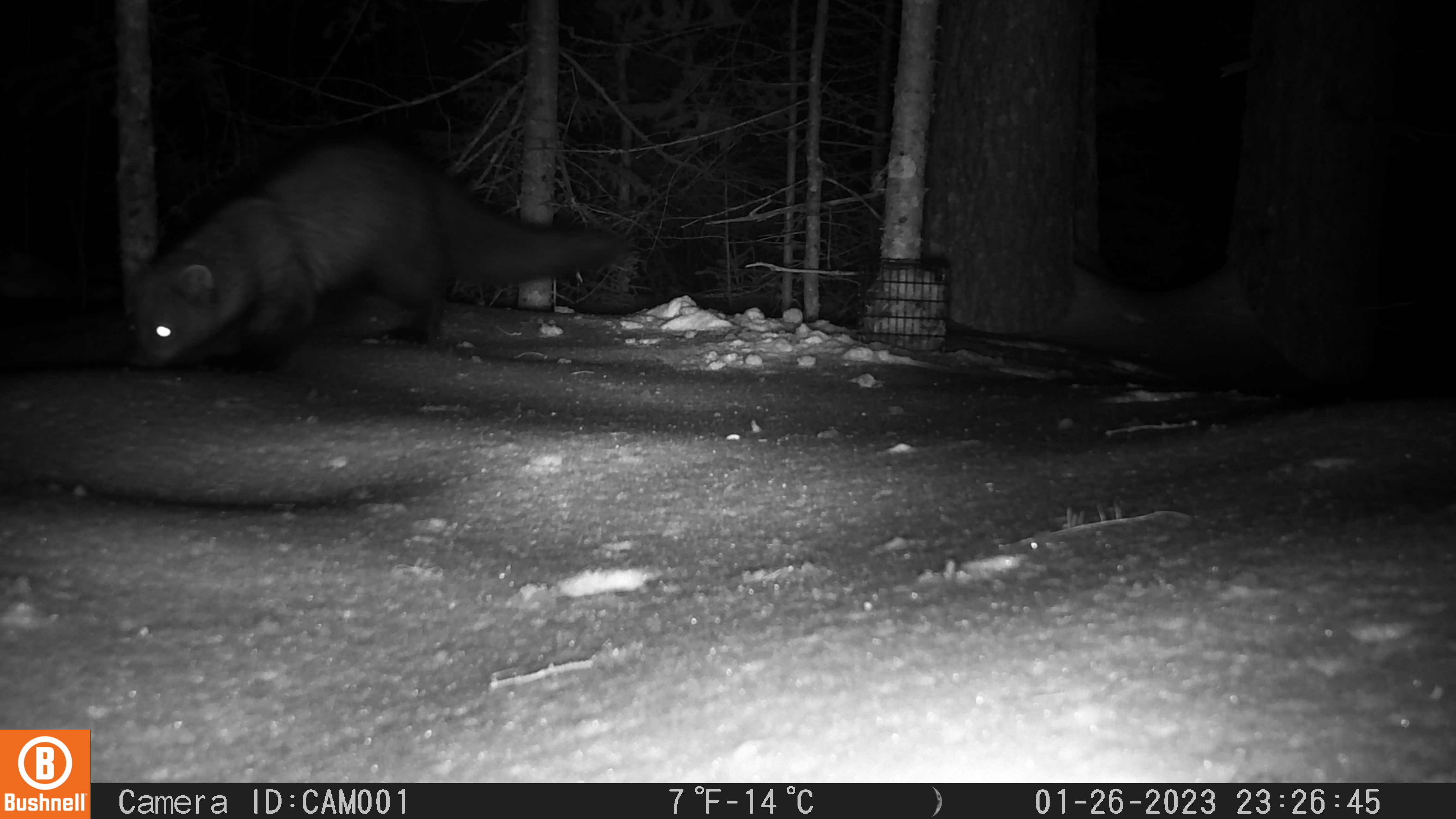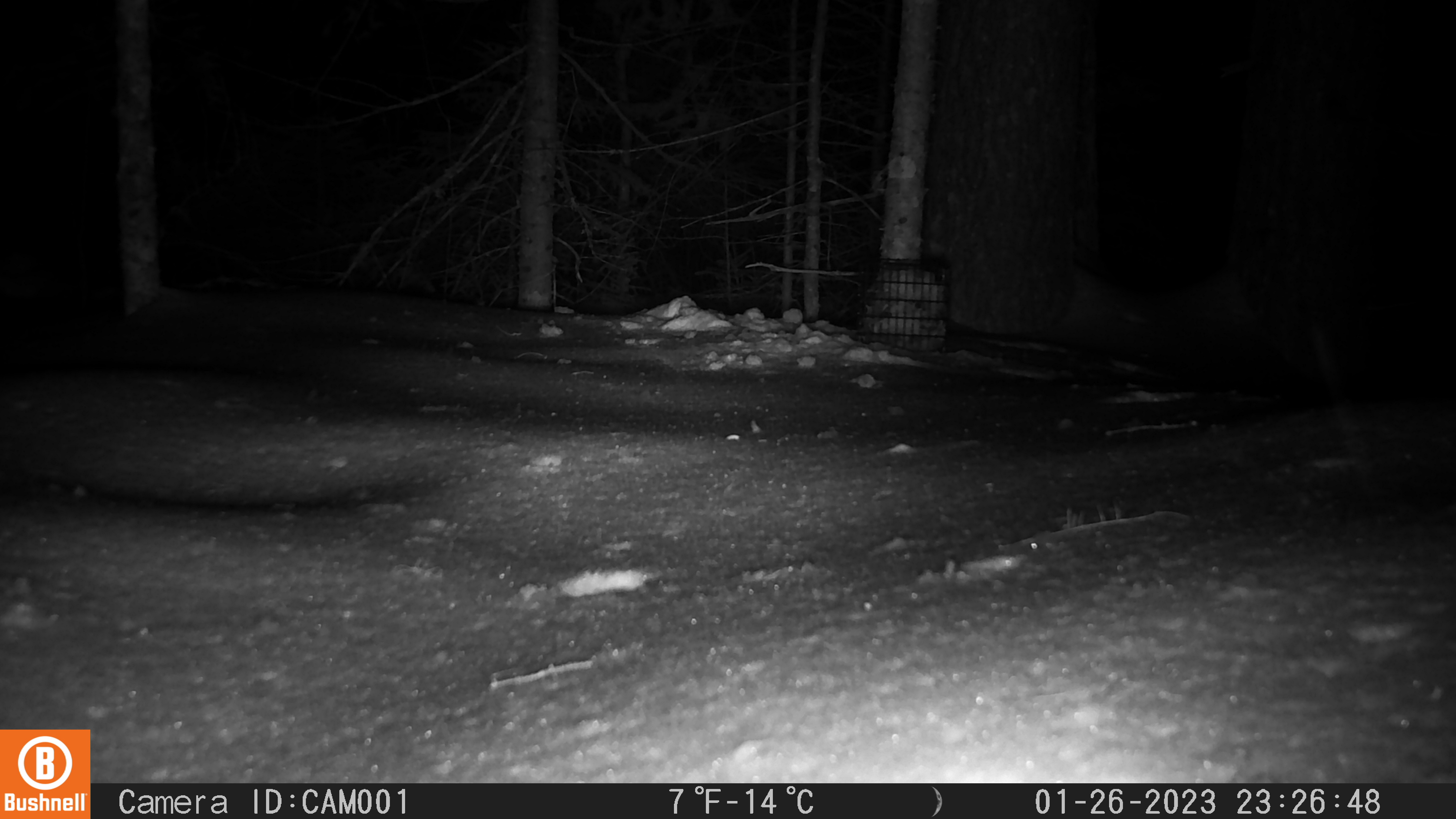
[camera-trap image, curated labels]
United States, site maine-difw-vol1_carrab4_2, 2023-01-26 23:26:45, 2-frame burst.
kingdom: Animalia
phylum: Chordata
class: Mammalia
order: Carnivora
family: Mustelidae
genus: Pekania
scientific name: Pekania pennanti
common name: fisher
Fisher (Pekania pennanti).